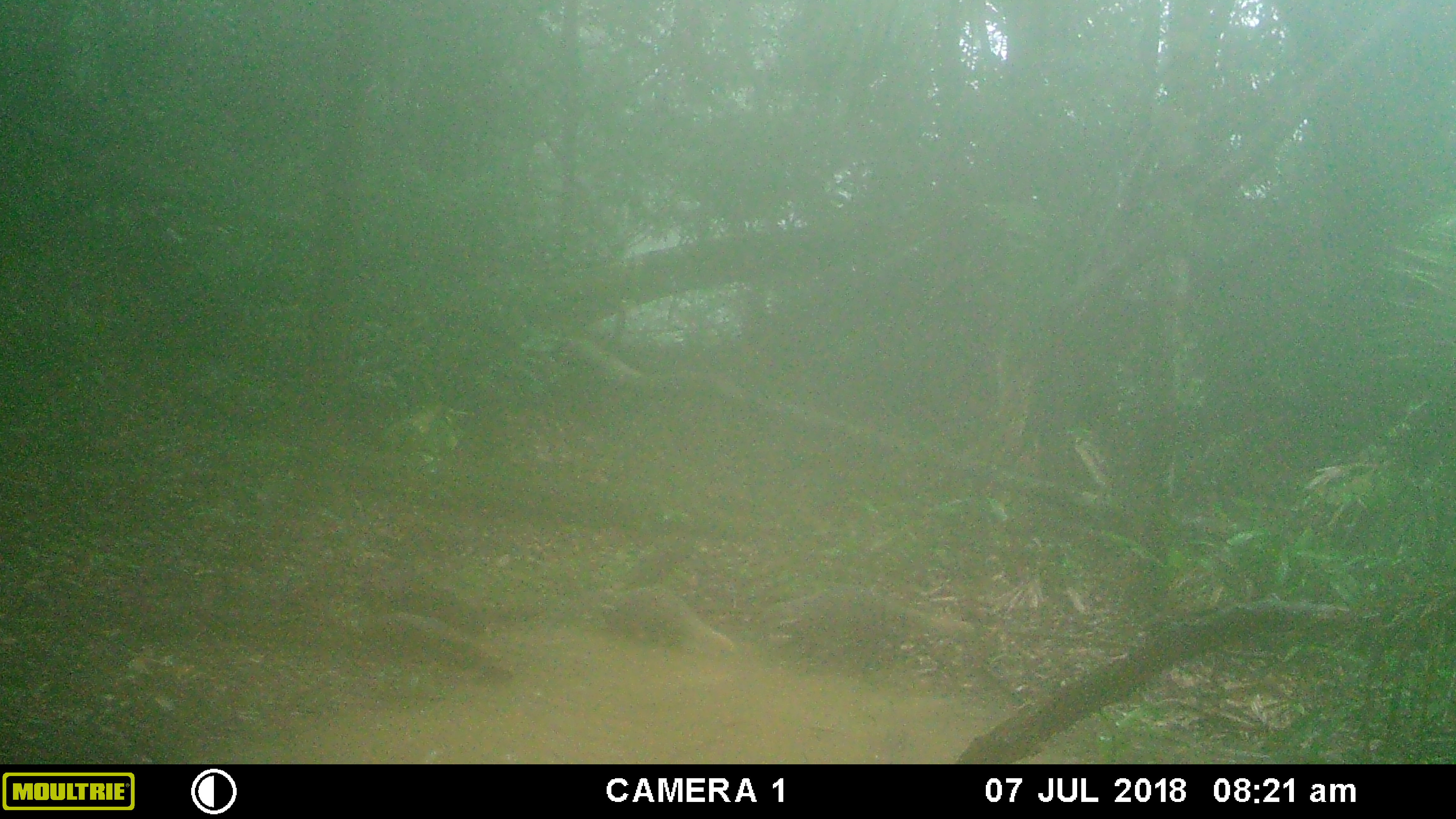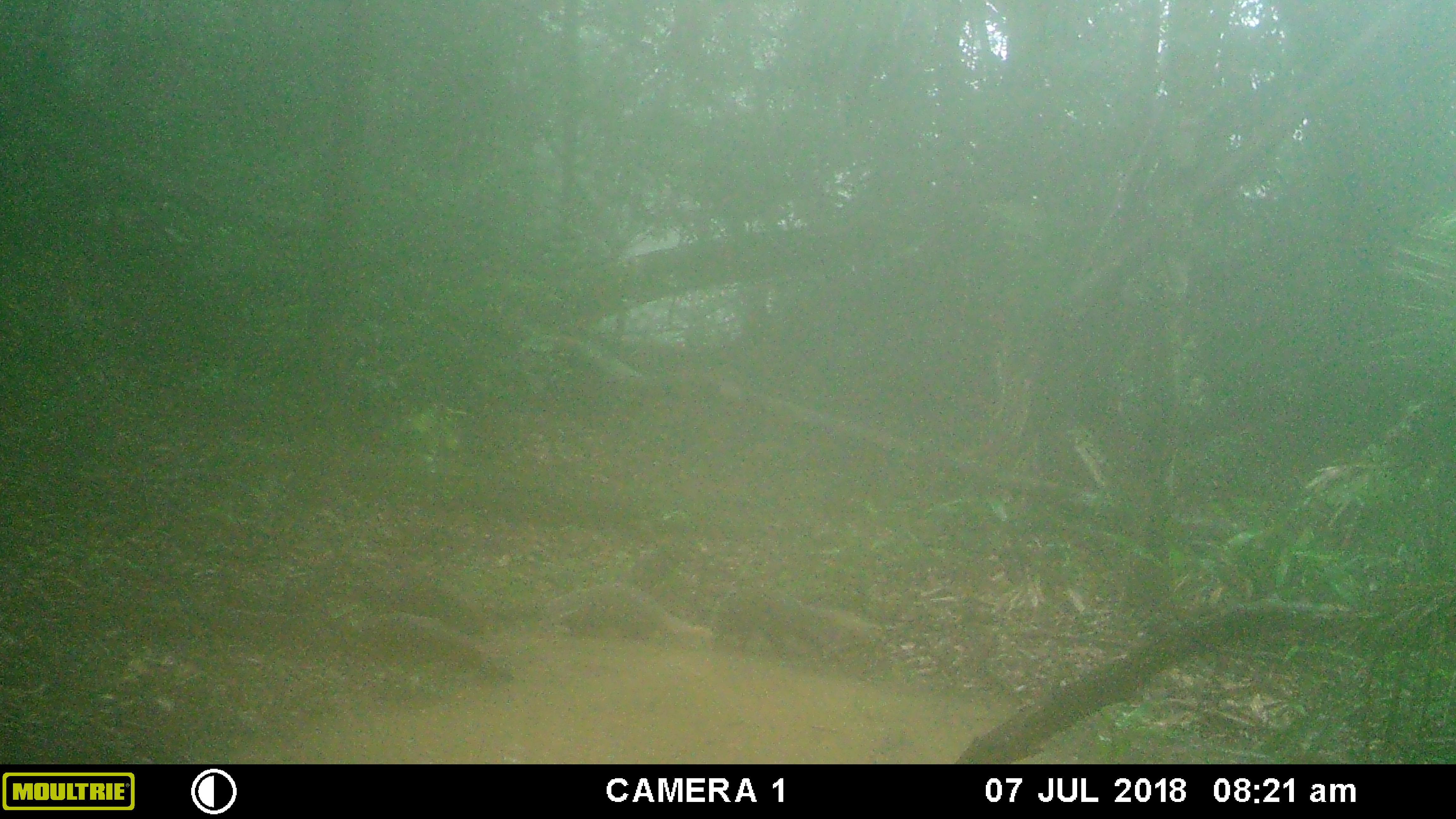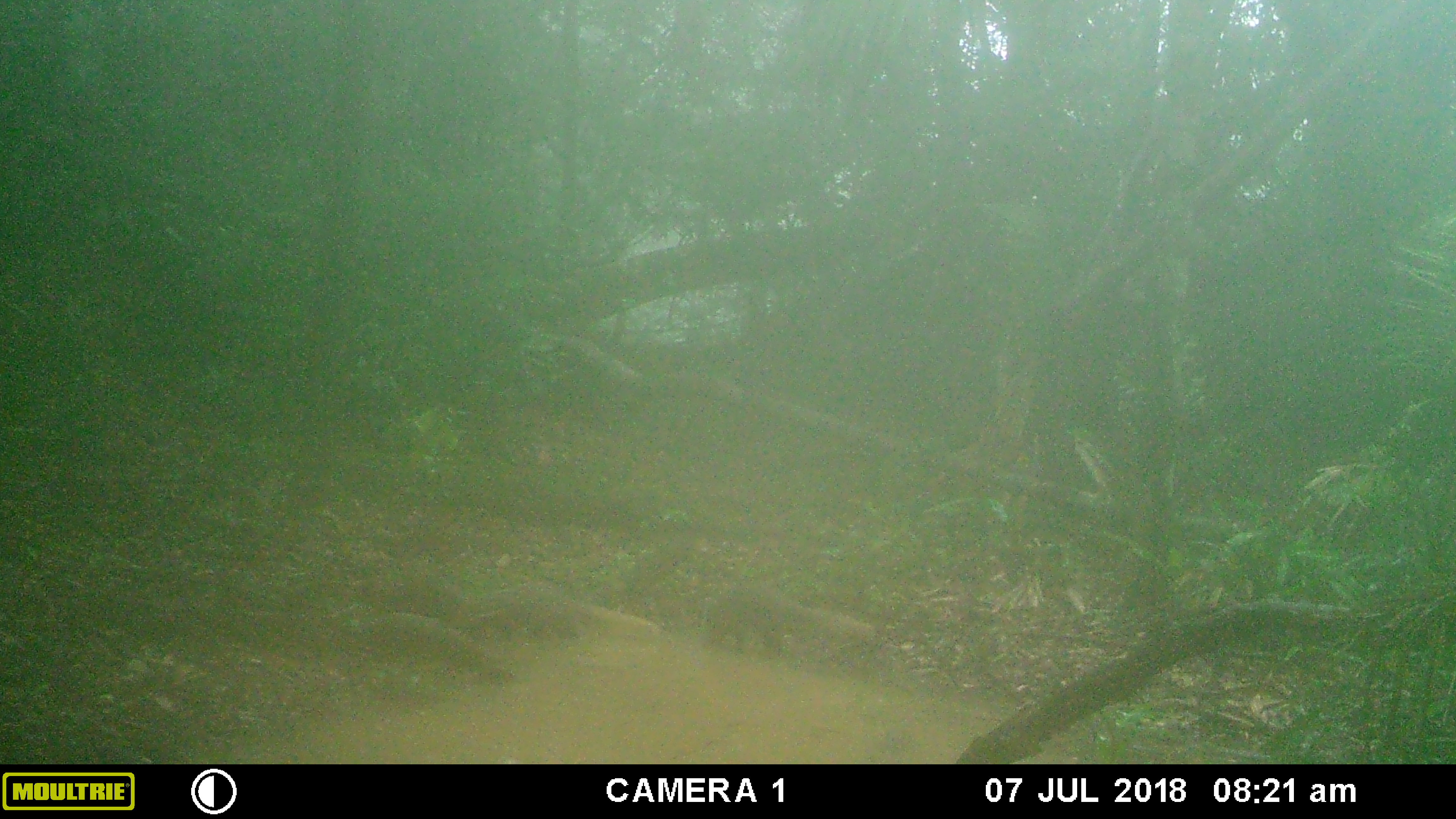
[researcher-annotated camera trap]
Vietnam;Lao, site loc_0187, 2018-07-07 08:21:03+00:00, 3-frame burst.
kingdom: Animalia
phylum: Chordata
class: Mammalia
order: Carnivora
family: Herpestidae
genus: Urva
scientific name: Urva urva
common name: crab-eating mongoose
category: crab eating mongoose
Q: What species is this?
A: Crab eating mongoose (crab-eating mongoose) (Urva urva).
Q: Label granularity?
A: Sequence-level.